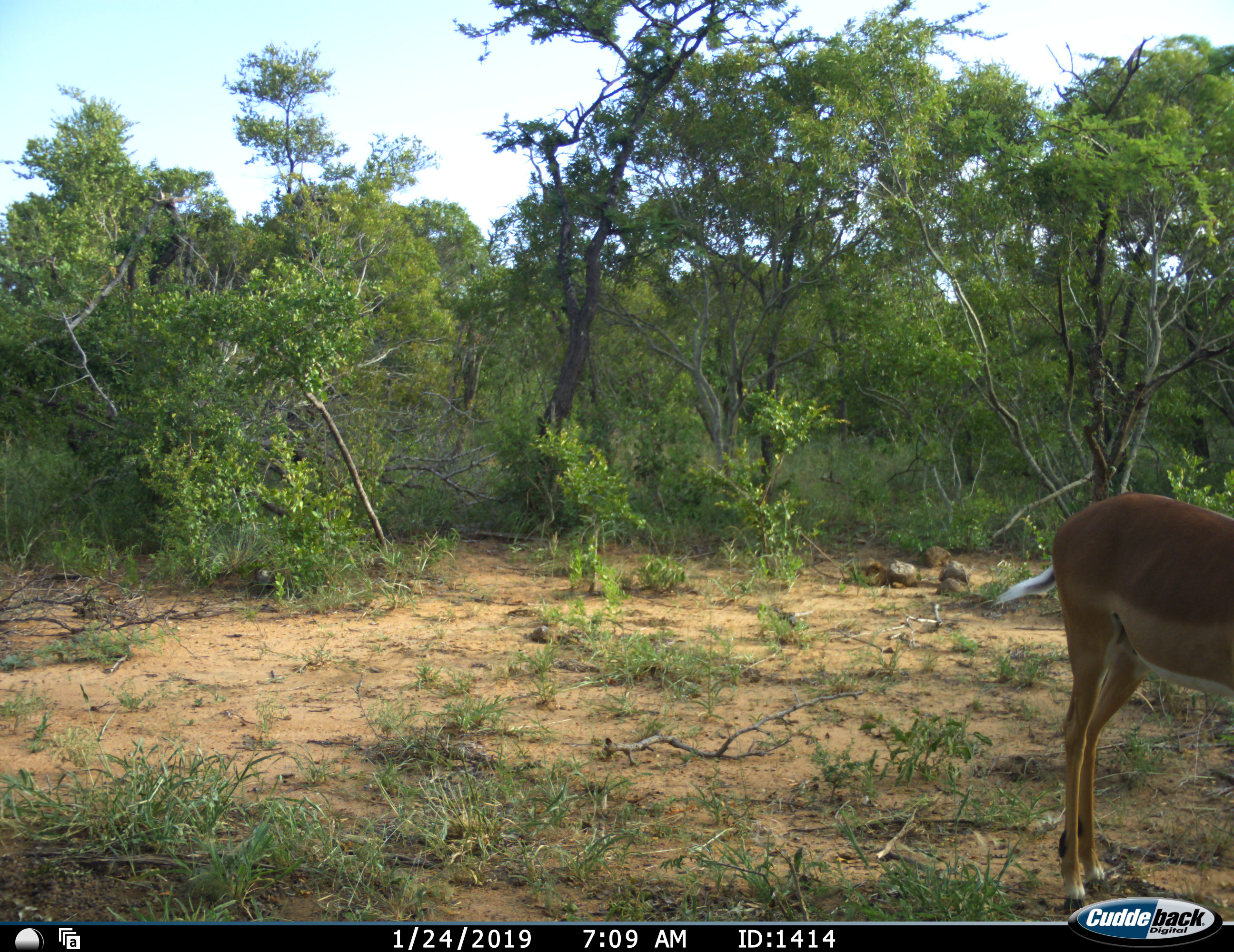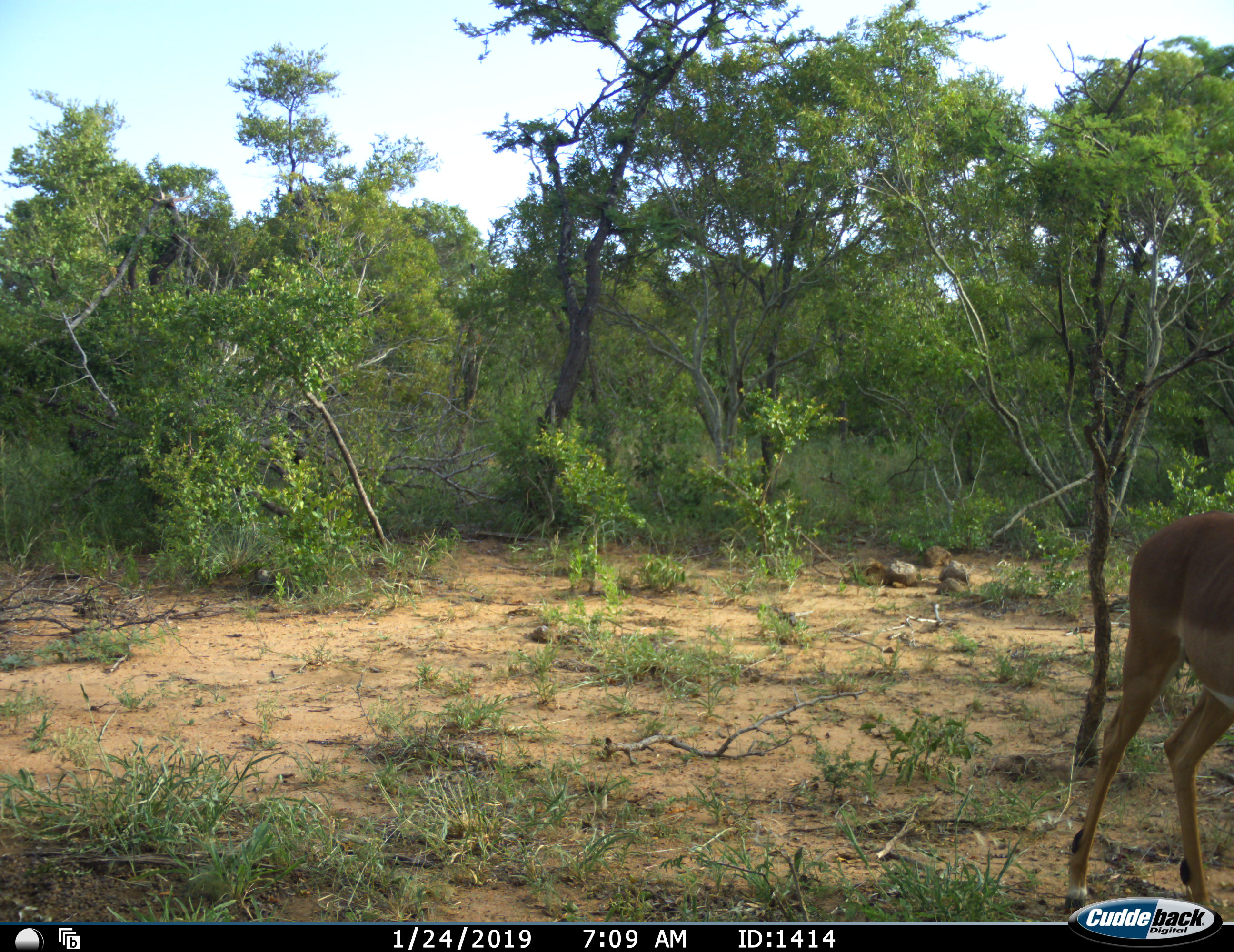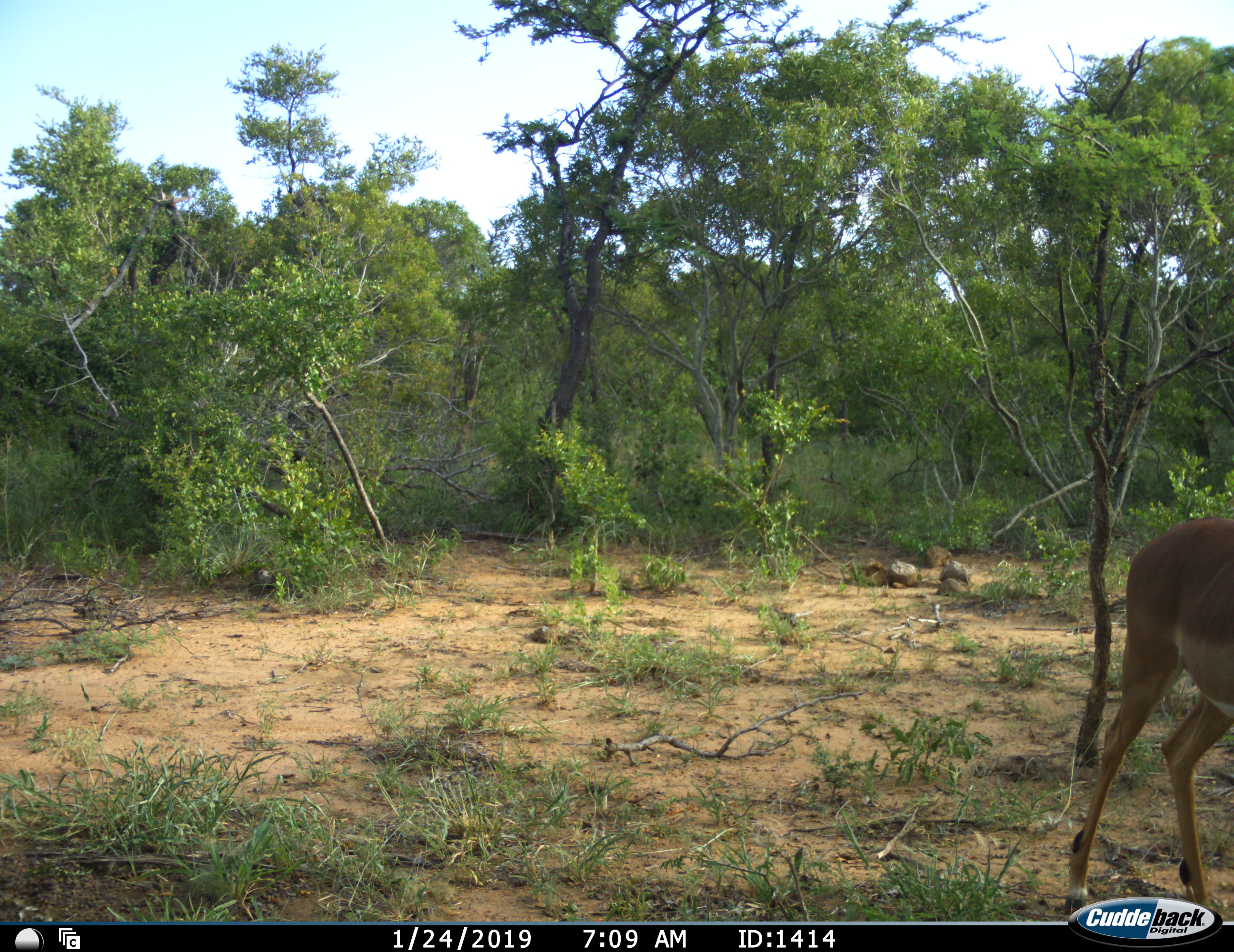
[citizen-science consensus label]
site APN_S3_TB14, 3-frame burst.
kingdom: Animalia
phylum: Chordata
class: Mammalia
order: Artiodactyla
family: Bovidae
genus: Aepyceros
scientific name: Aepyceros melampus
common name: impala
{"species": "impala (Aepyceros melampus)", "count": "1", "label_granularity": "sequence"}